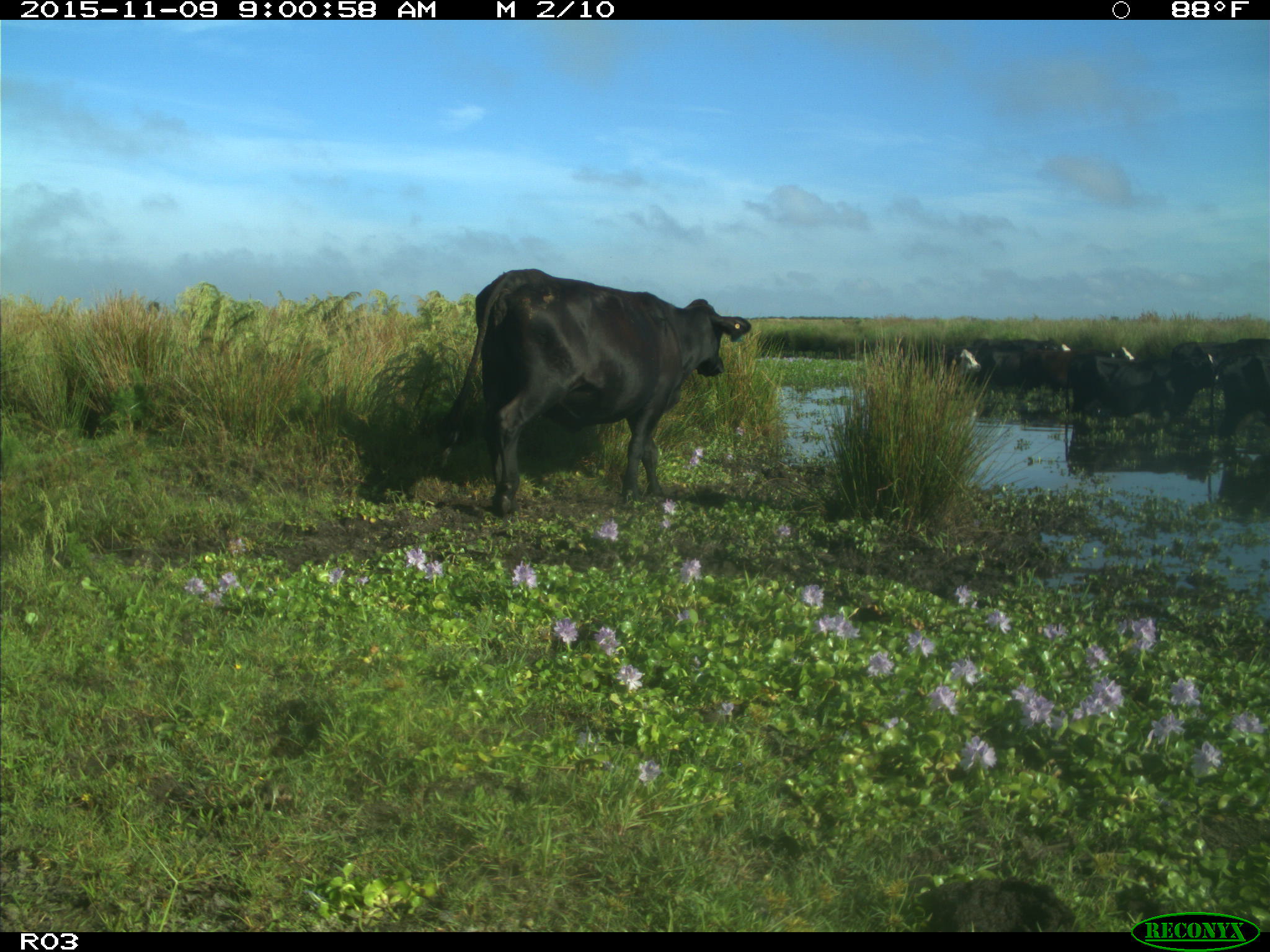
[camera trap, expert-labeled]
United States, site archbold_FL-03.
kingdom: Animalia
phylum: Chordata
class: Mammalia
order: Artiodactyla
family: Bovidae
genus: Bos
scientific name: Bos taurus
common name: domestic cow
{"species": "Bos taurus (domestic cow)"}